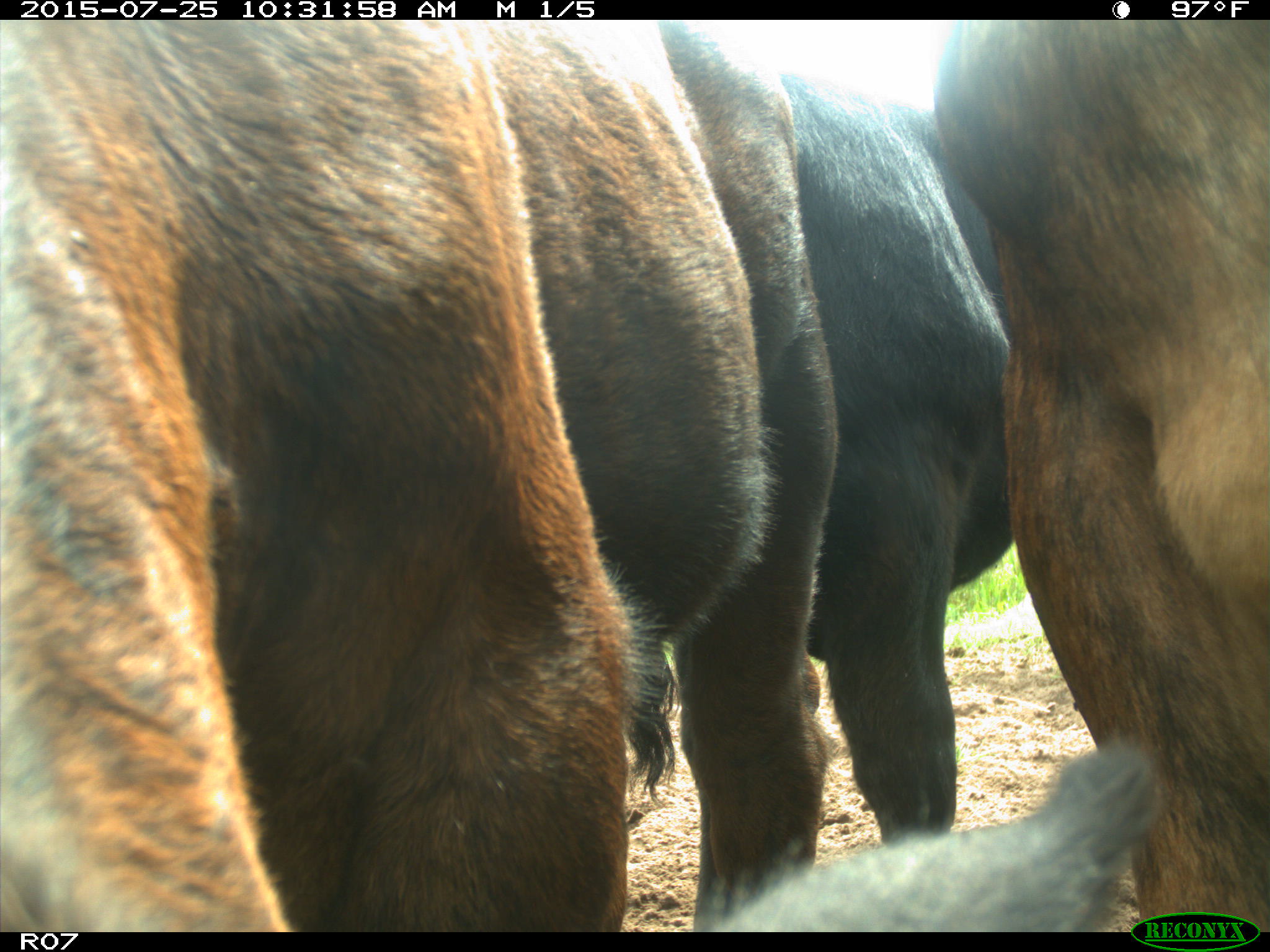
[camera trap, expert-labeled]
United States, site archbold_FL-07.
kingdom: Animalia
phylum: Chordata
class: Mammalia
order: Artiodactyla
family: Bovidae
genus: Bos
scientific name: Bos taurus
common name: domestic cow